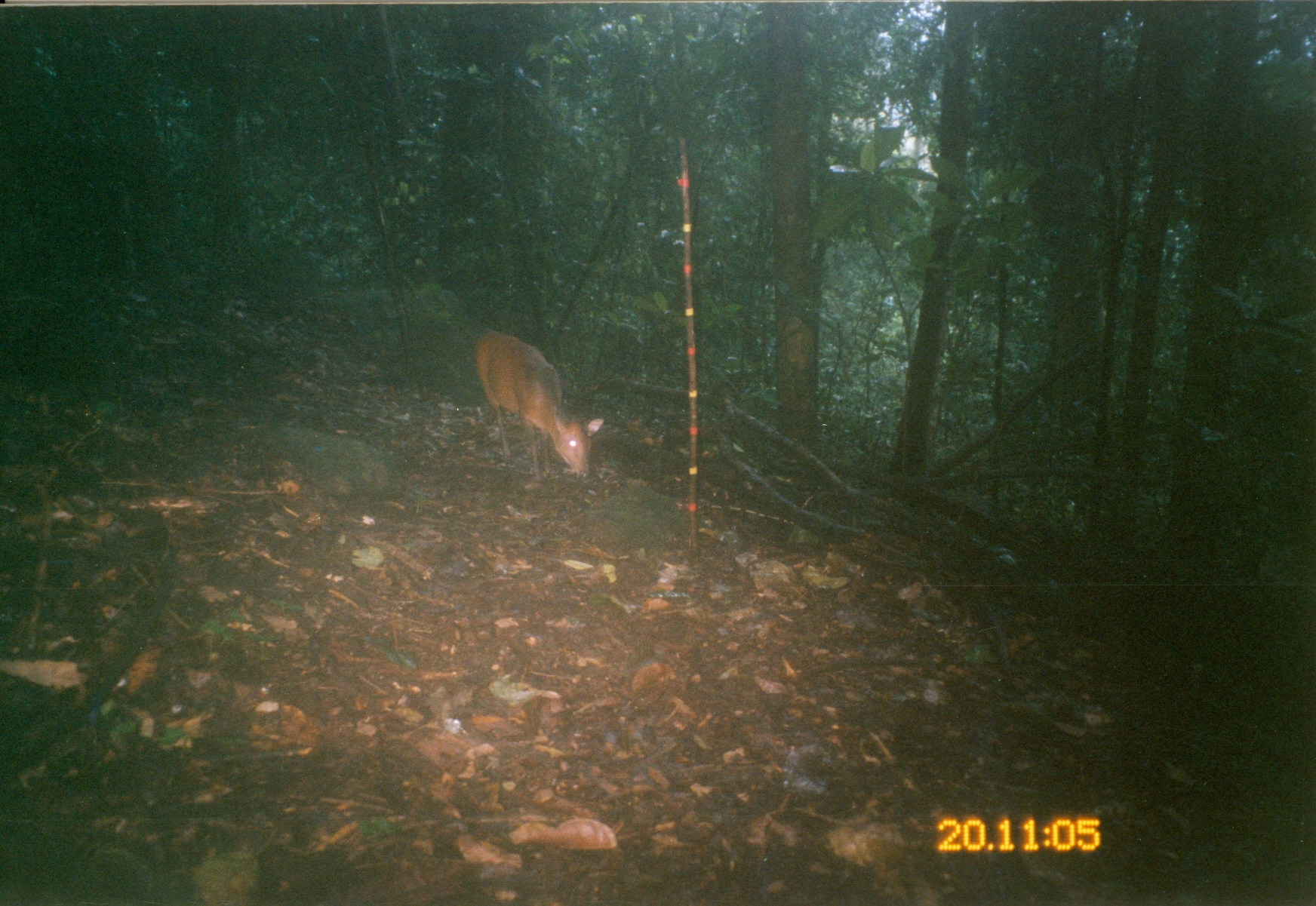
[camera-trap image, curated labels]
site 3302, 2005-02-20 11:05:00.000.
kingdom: Animalia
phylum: Chordata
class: Mammalia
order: Artiodactyla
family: Bovidae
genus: Cephalophus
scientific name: Cephalophus harveyi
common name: harvey's duiker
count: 1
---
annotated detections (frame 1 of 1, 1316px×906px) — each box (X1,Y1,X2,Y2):
cephalophus harveyi: (473,326,607,478)